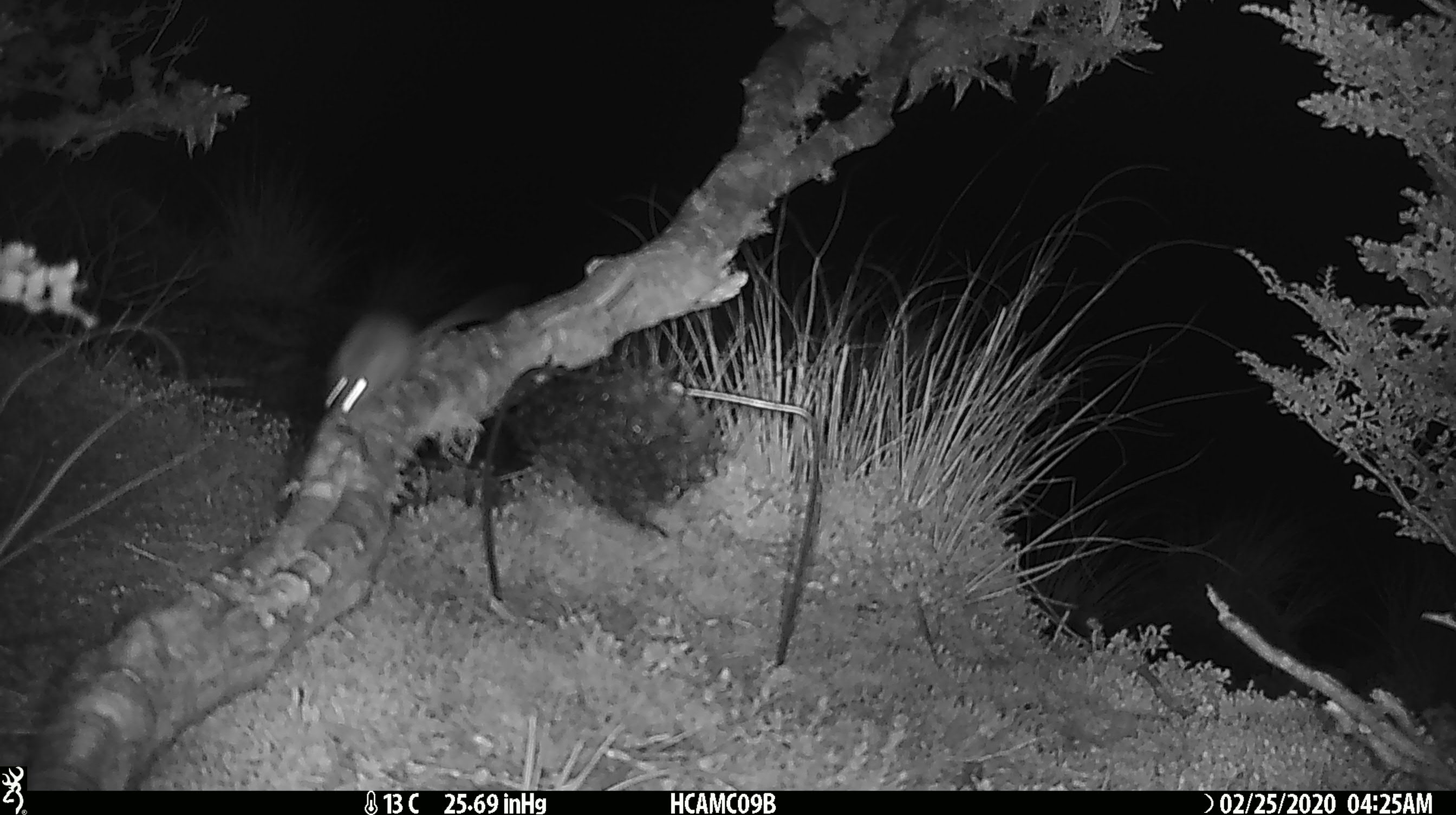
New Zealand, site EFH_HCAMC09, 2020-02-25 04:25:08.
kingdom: Animalia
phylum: Chordata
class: Mammalia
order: Rodentia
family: Muridae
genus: Mus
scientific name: Mus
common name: mouse